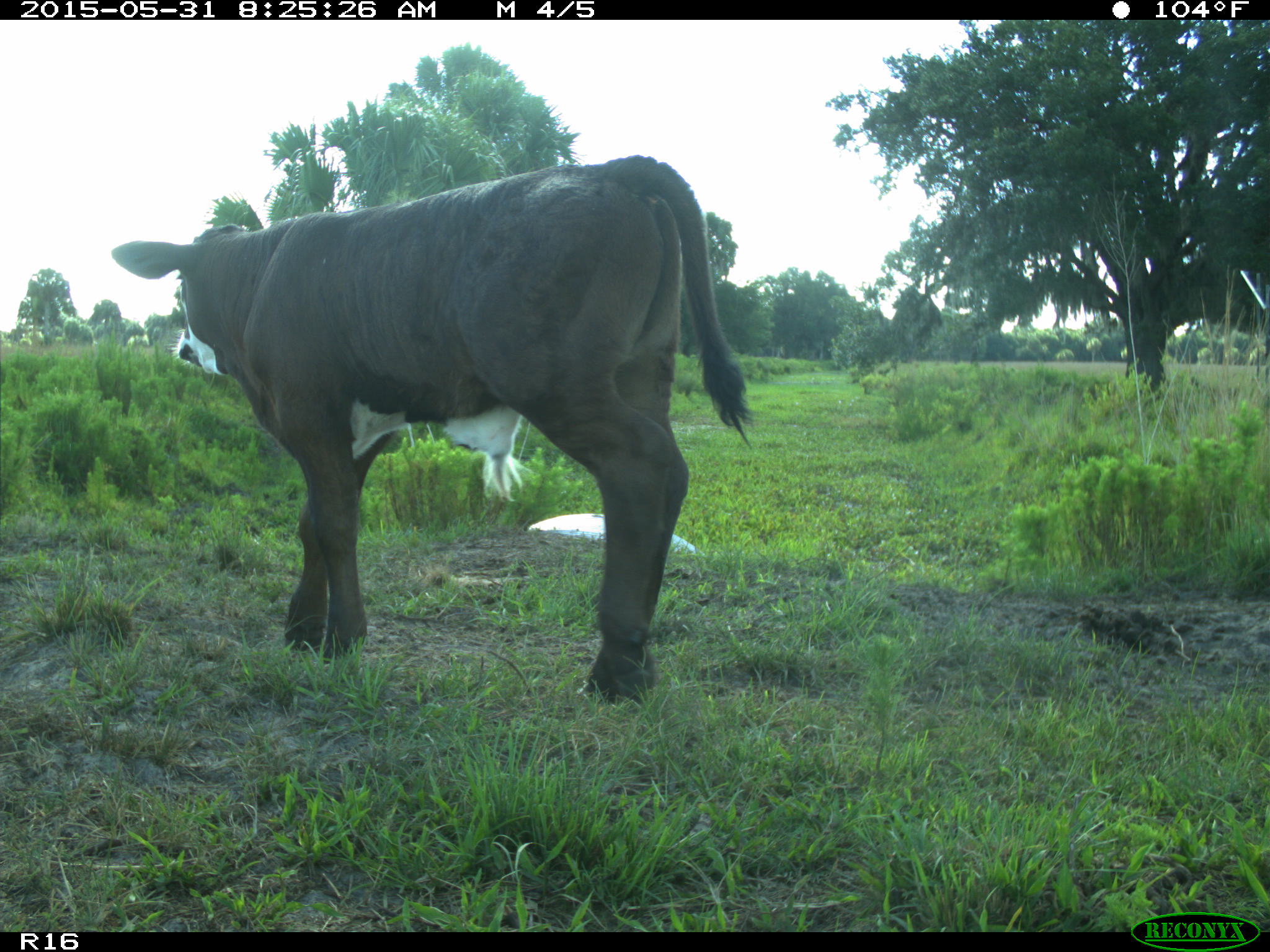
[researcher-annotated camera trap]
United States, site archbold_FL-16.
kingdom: Animalia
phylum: Chordata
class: Mammalia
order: Artiodactyla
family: Bovidae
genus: Bos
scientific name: Bos taurus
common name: domestic cow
Bos taurus (domestic cow).